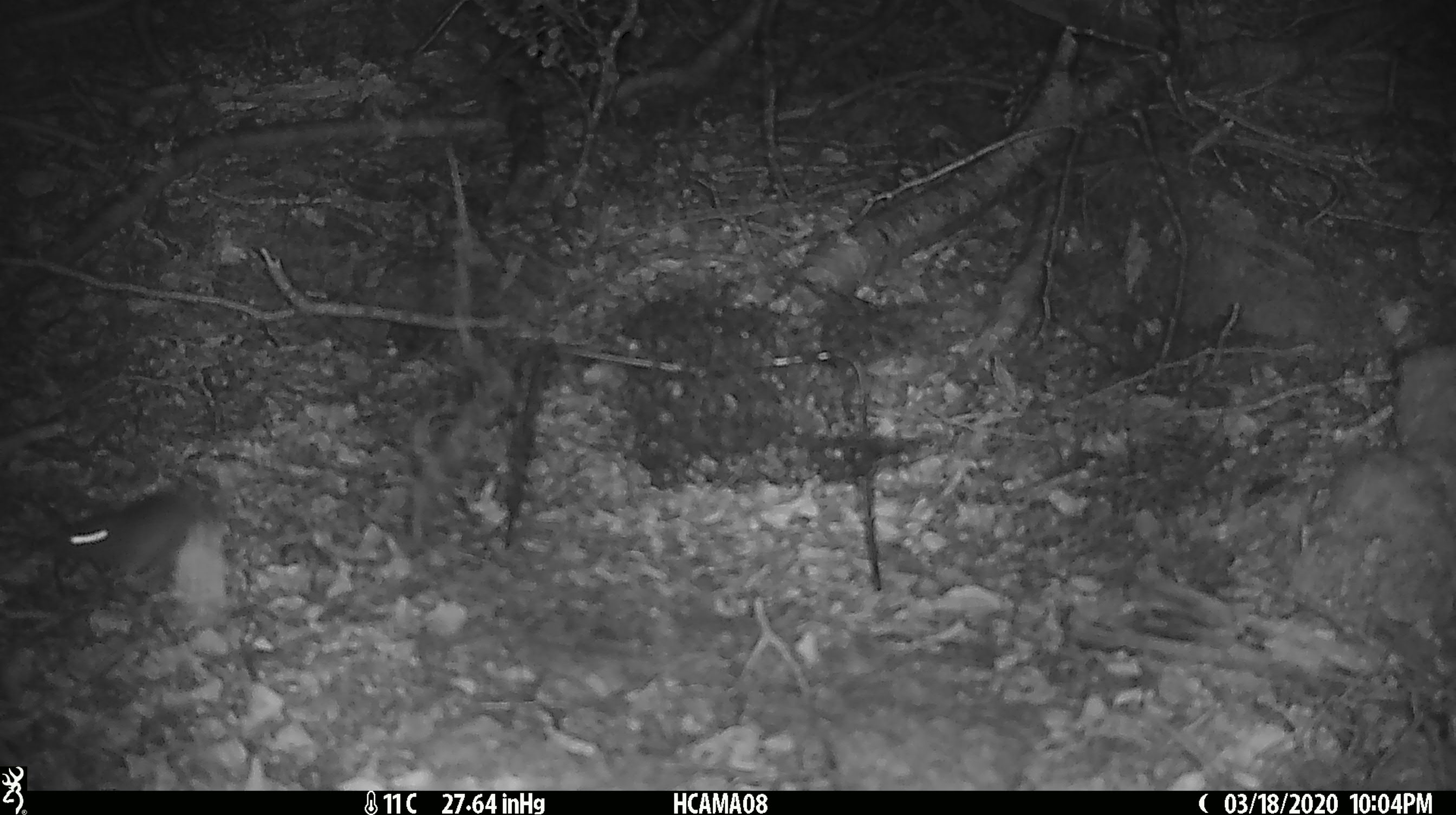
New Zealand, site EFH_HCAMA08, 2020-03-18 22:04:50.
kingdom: Animalia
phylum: Chordata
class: Mammalia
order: Rodentia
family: Muridae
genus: Mus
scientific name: Mus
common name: mouse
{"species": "mouse (Mus)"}